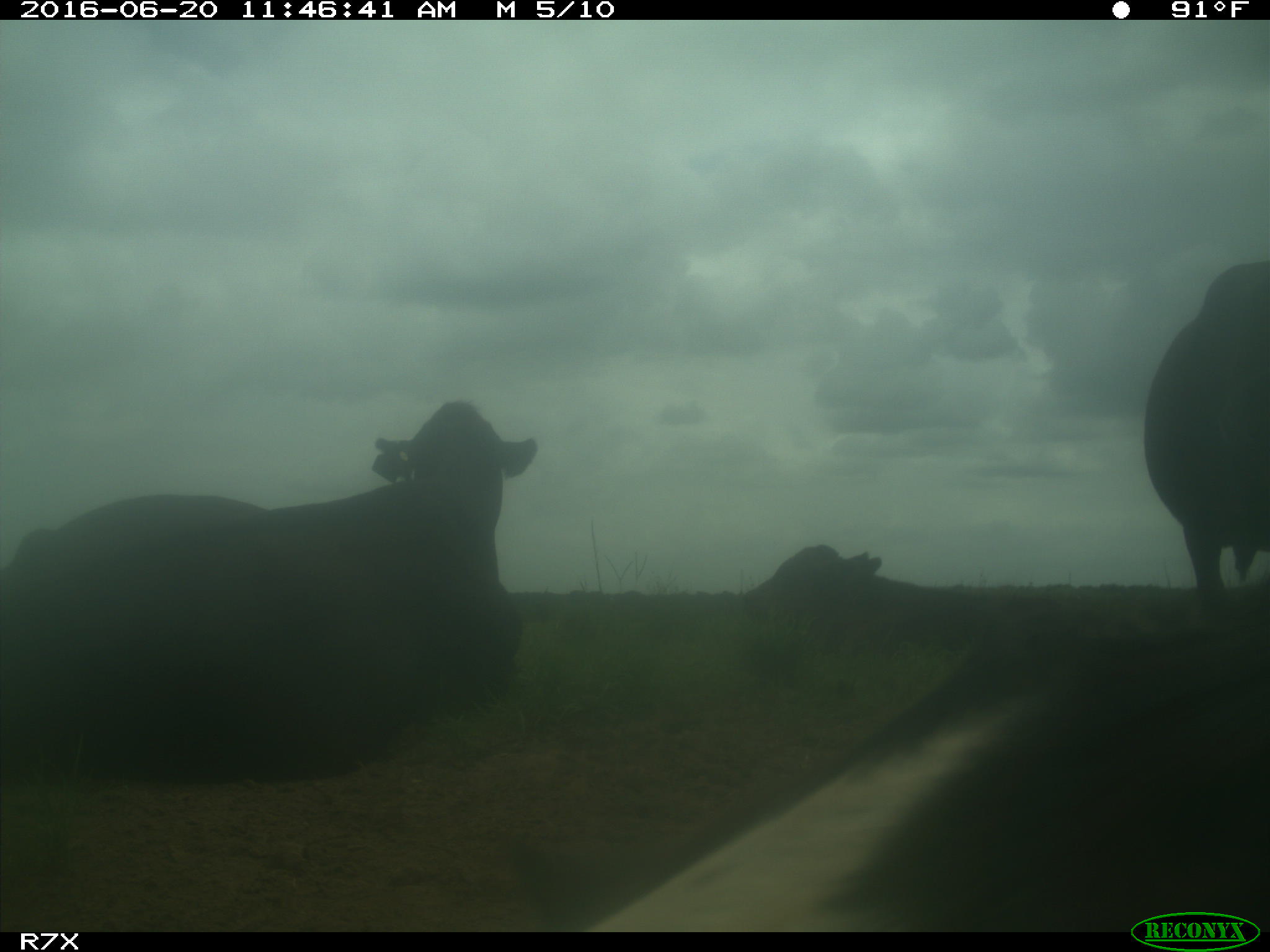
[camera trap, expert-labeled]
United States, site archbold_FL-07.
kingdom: Animalia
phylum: Chordata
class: Mammalia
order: Artiodactyla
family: Bovidae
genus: Bos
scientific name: Bos taurus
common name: domestic cow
Bos taurus (domestic cow).